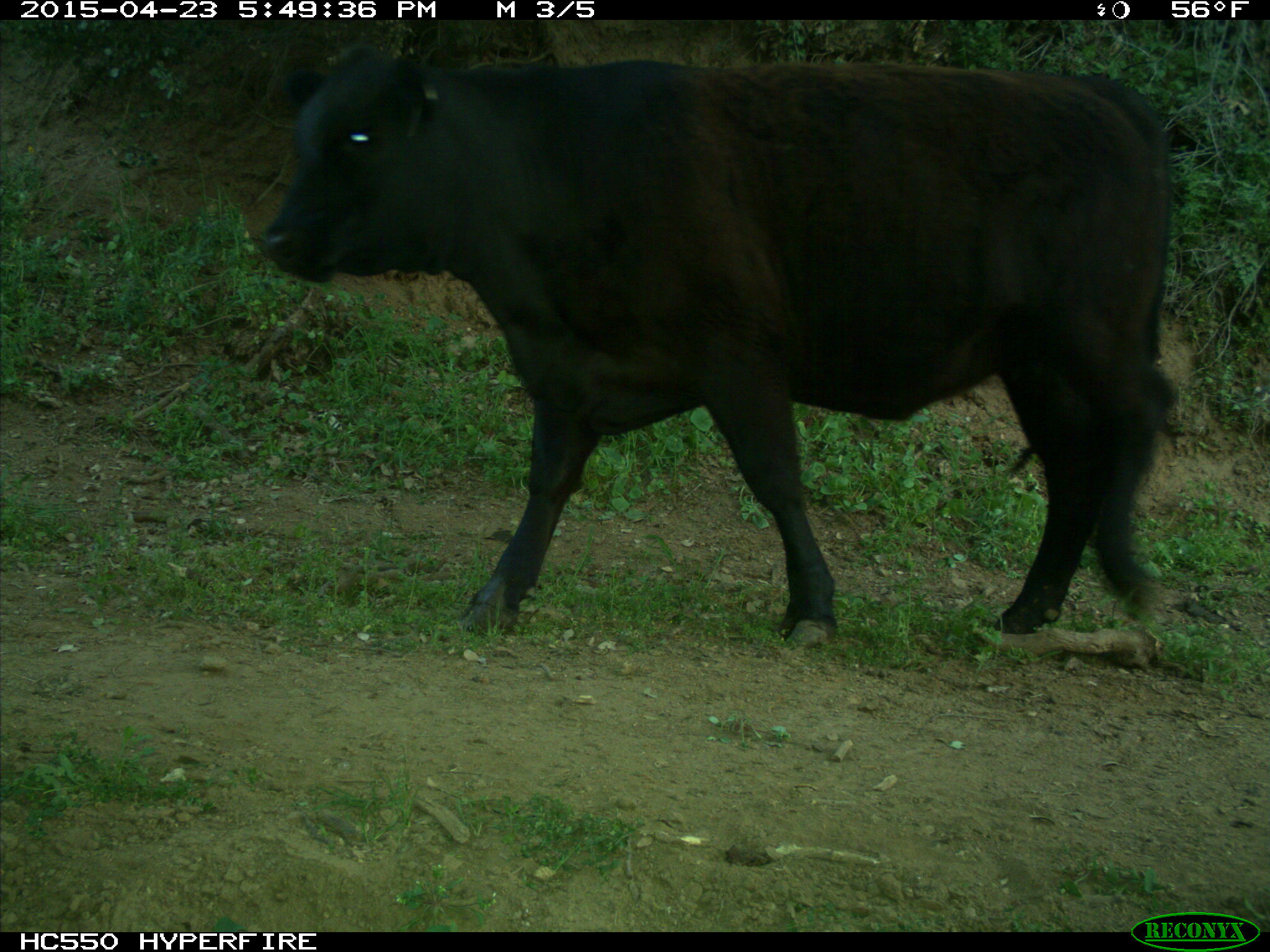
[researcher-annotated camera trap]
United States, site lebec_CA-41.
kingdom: Animalia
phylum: Chordata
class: Mammalia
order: Artiodactyla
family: Bovidae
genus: Bos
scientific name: Bos taurus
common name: domestic cow